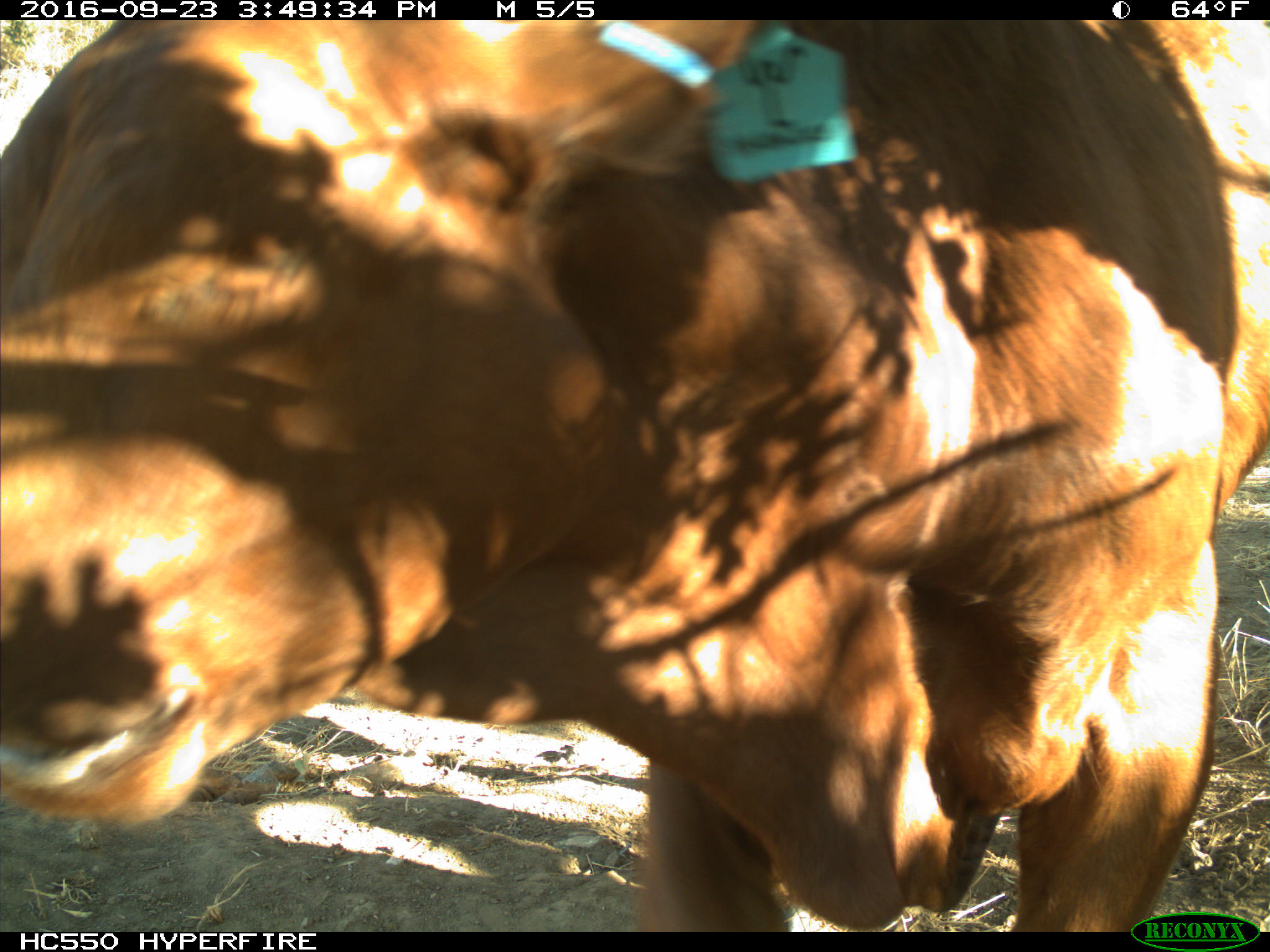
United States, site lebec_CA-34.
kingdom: Animalia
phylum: Chordata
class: Mammalia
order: Artiodactyla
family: Bovidae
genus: Bos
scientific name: Bos taurus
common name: domestic cow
Bos taurus (domestic cow).